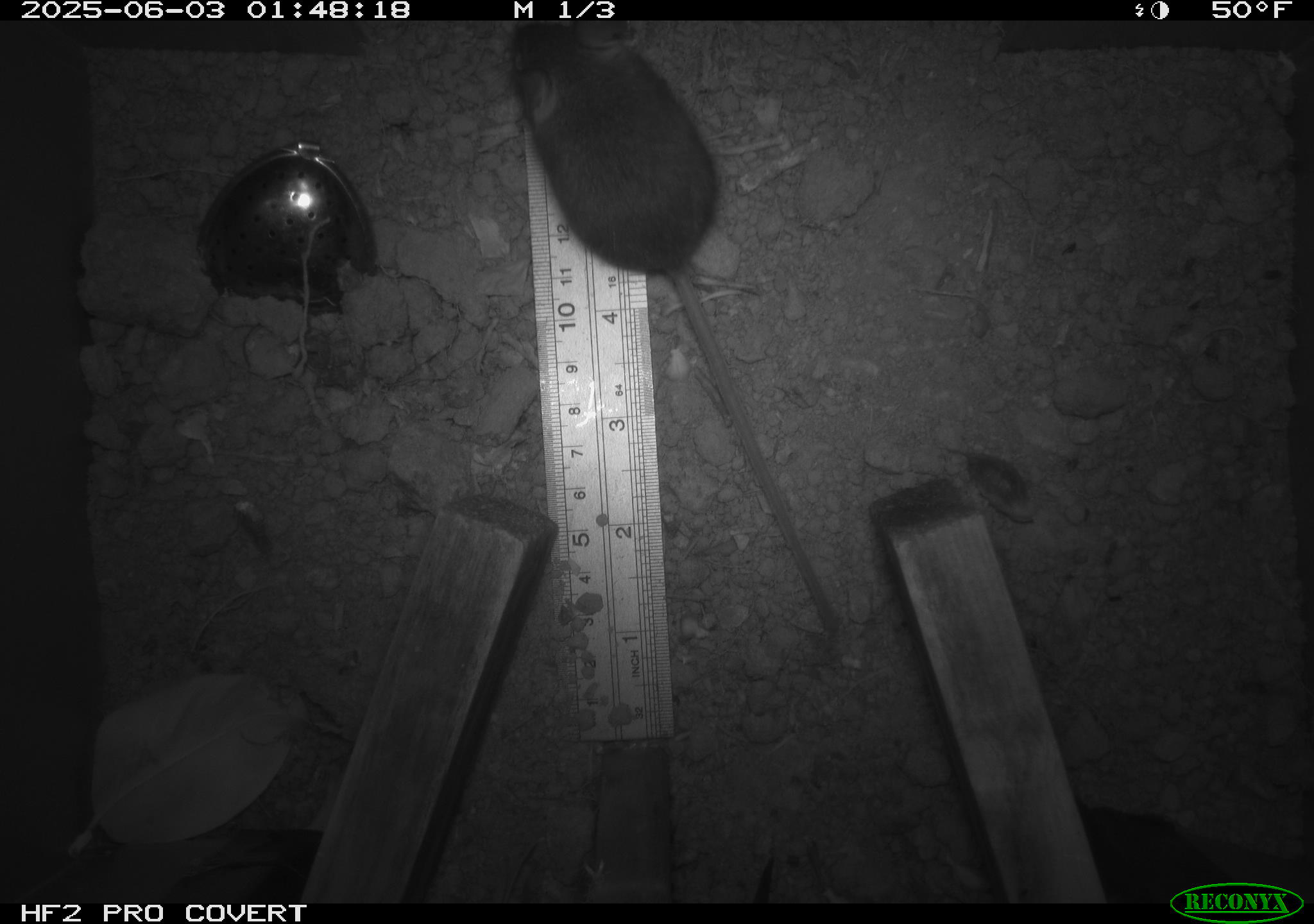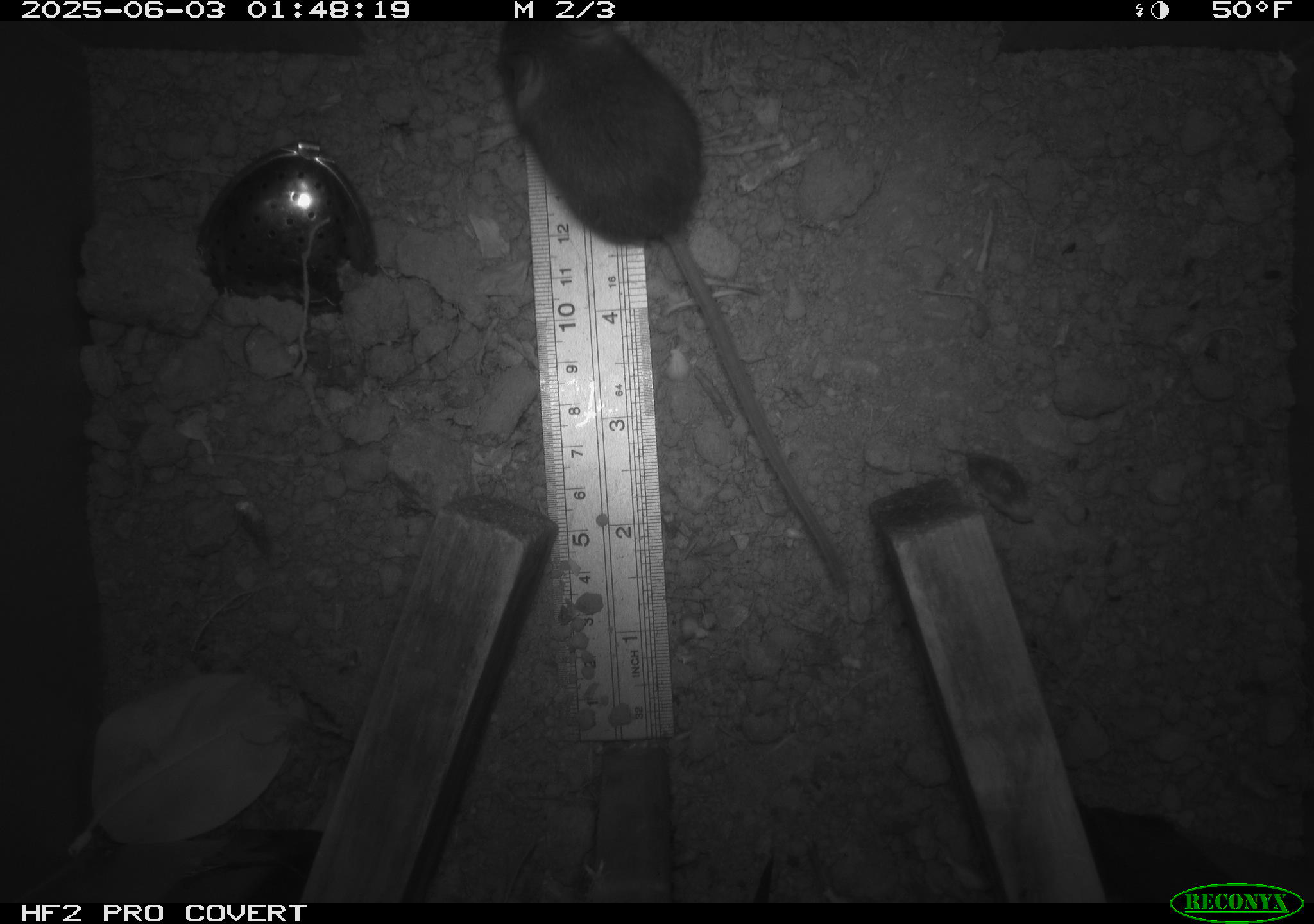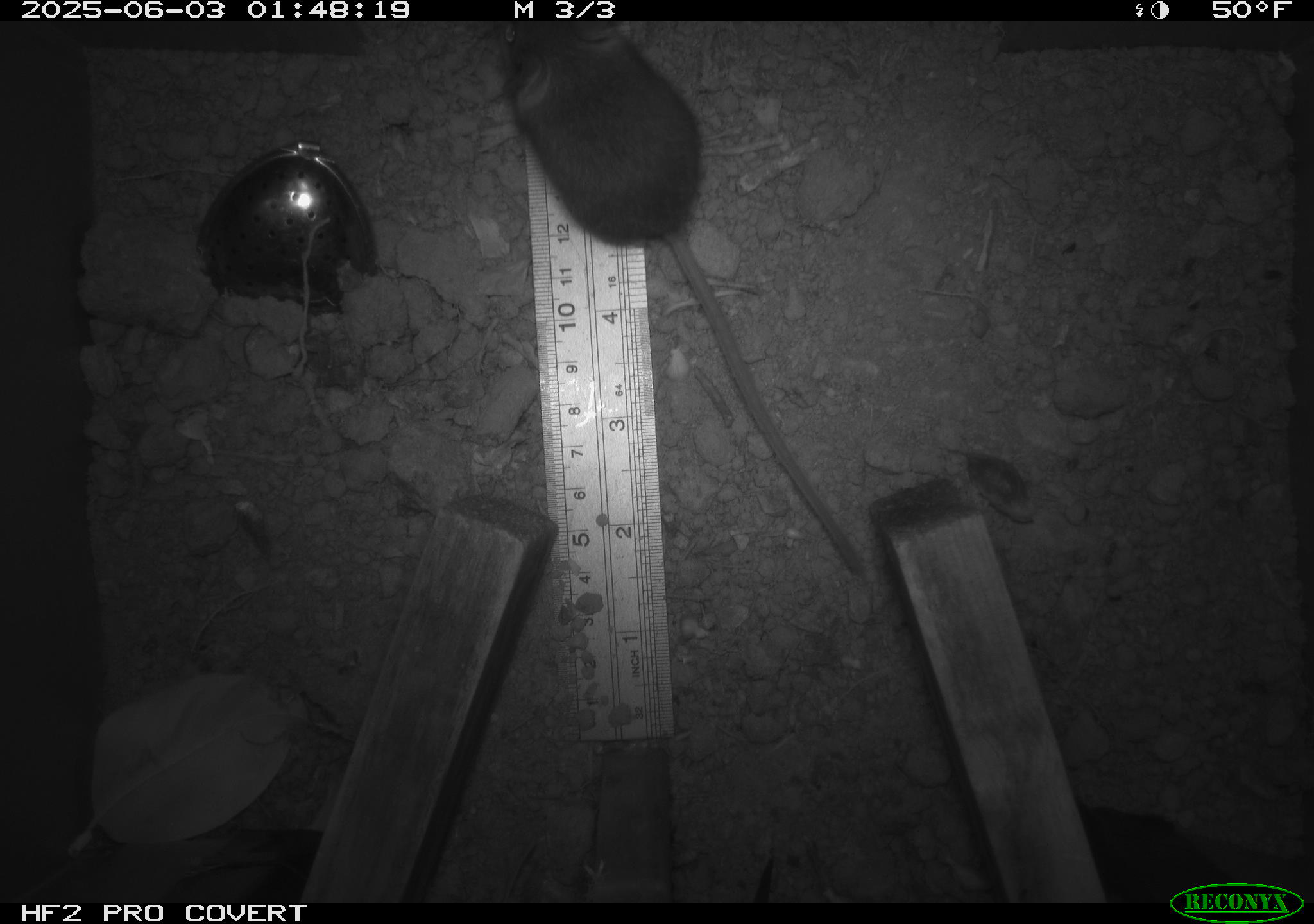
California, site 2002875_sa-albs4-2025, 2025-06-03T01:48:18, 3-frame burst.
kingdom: Animalia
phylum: Chordata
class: Mammalia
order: Rodentia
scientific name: Rodentia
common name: mouse species